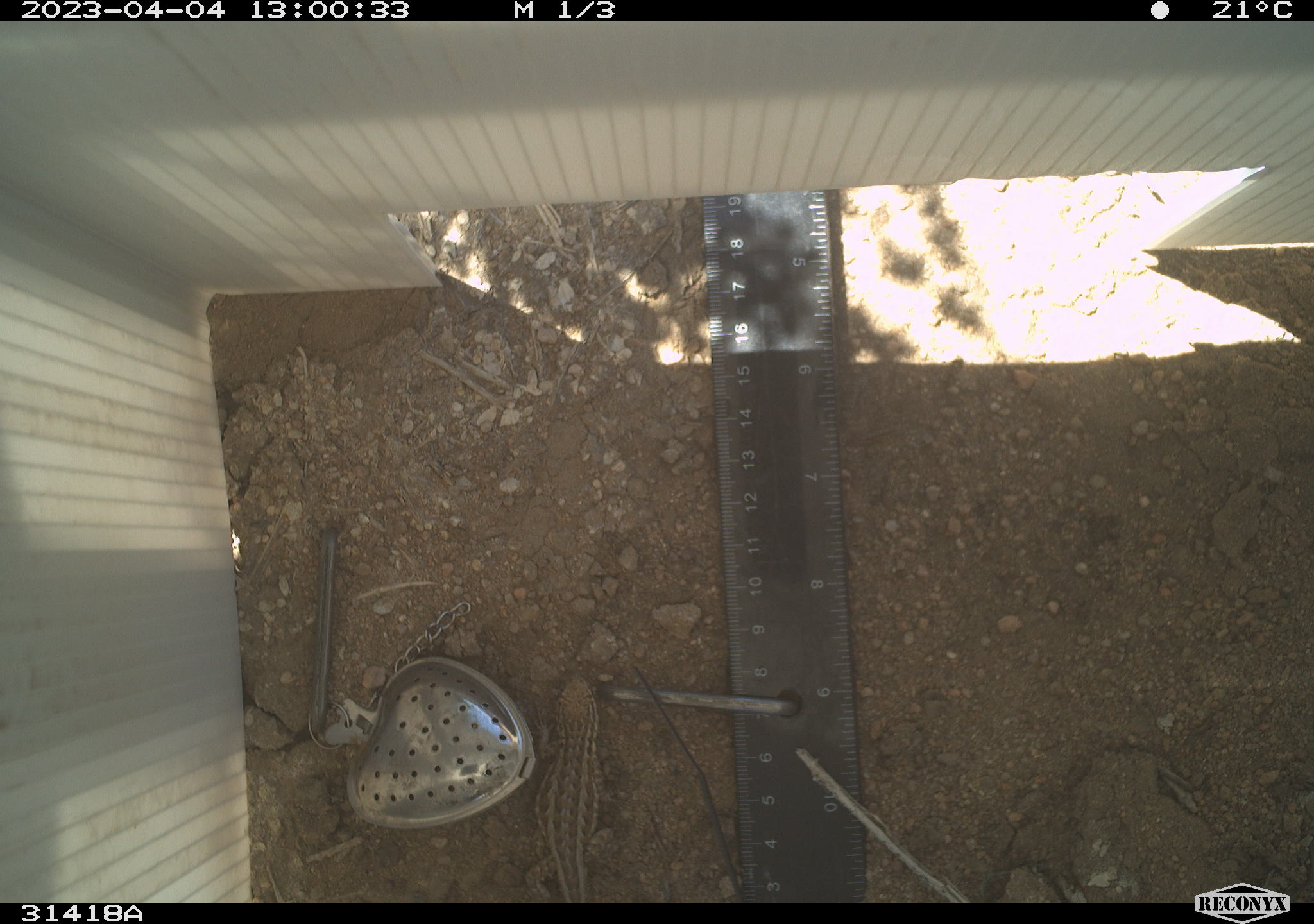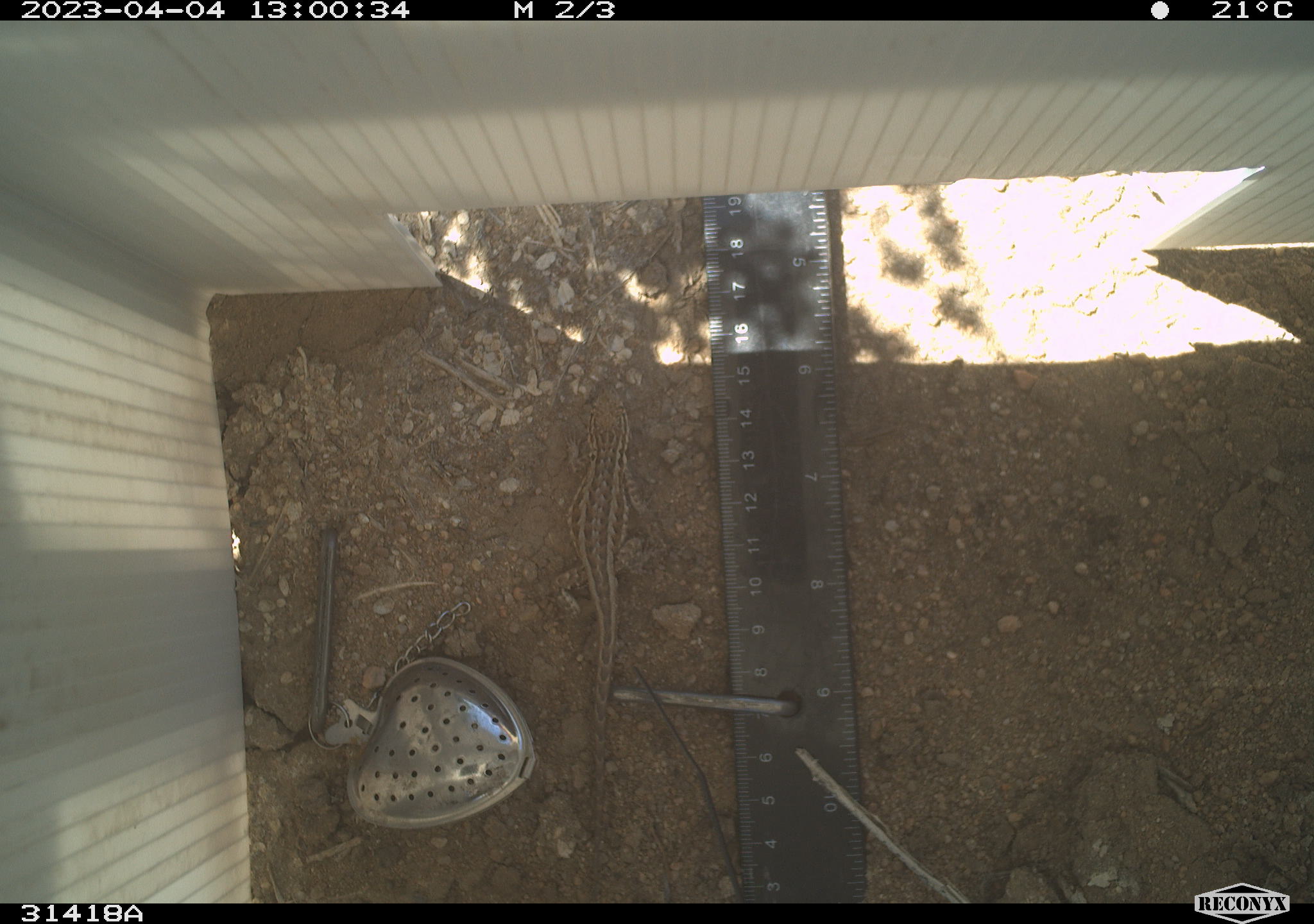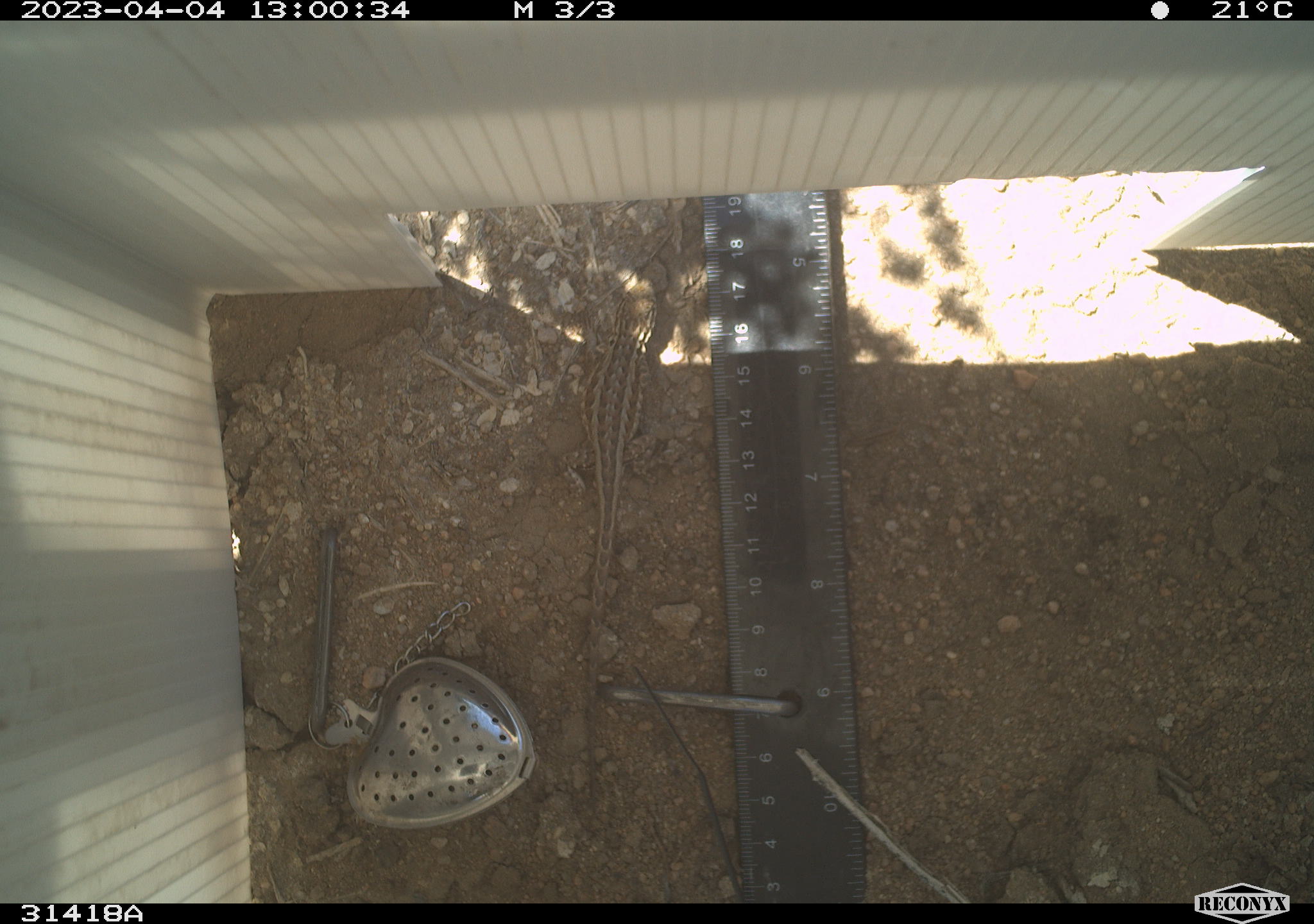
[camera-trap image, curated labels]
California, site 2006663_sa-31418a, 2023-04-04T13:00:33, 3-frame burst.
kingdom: Animalia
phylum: Chordata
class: Reptilia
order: Squamata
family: Phrynosomatidae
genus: Sceloporus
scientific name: Sceloporus graciosus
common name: common sagebrush lizard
Common sagebrush lizard (Sceloporus graciosus).